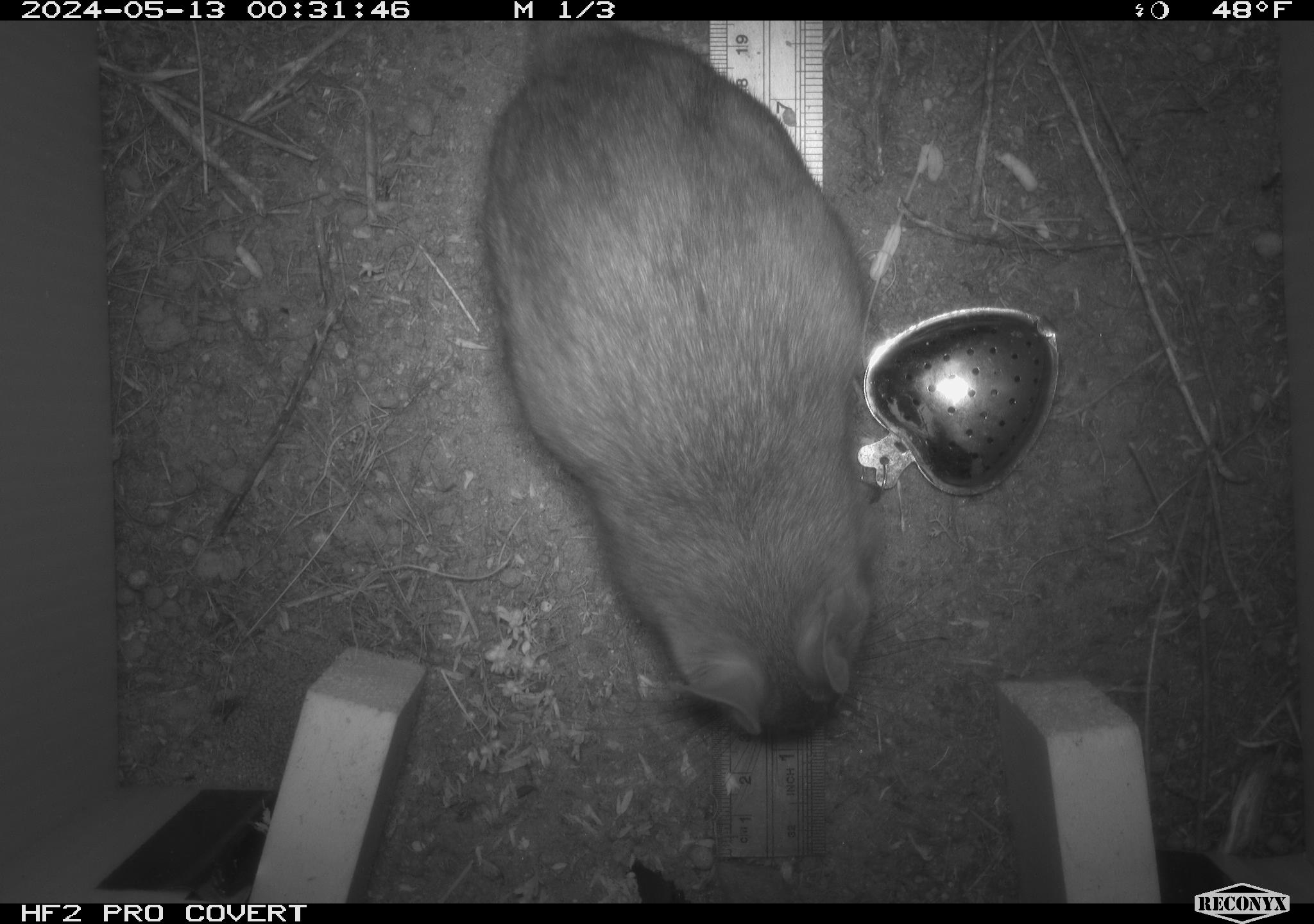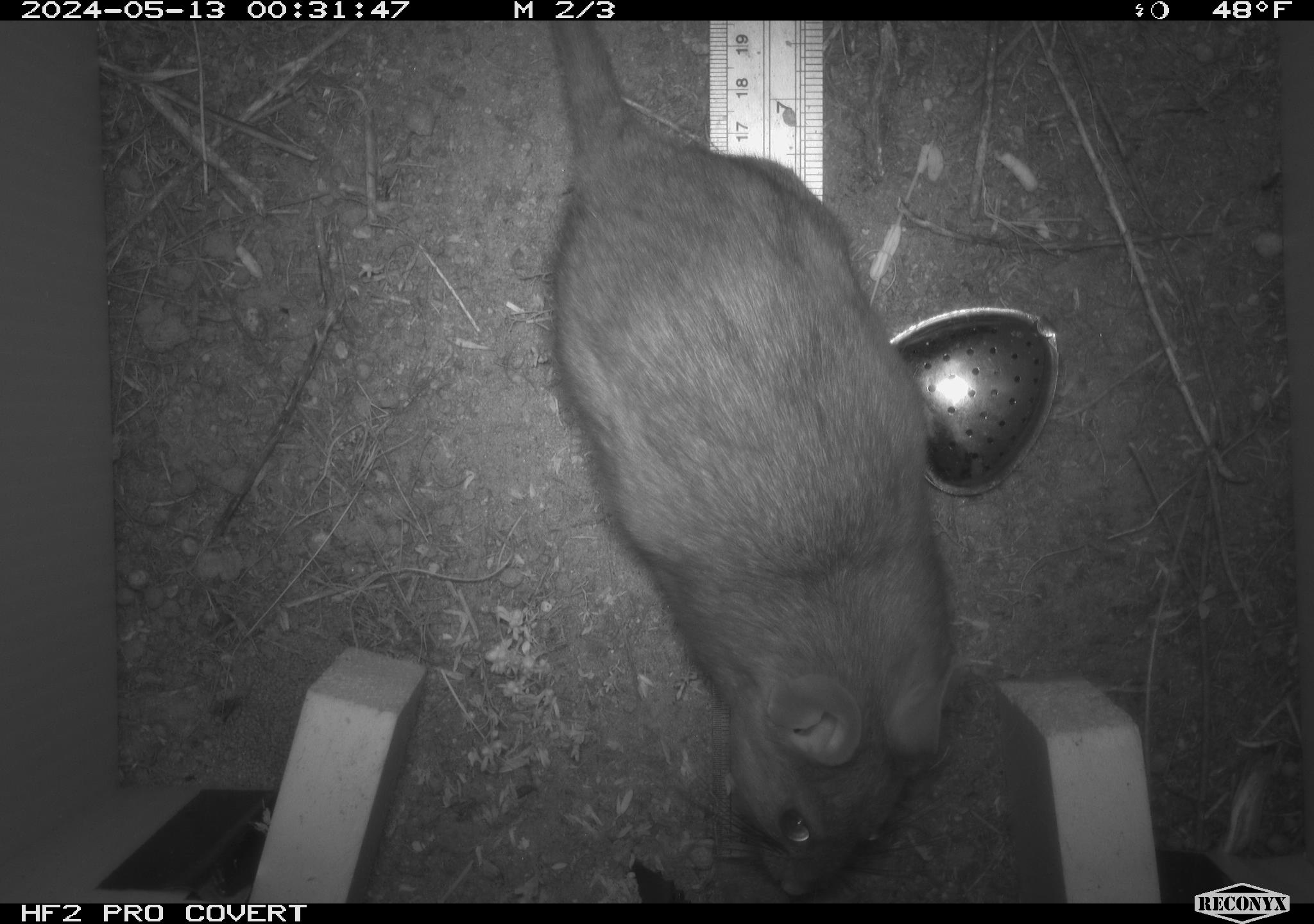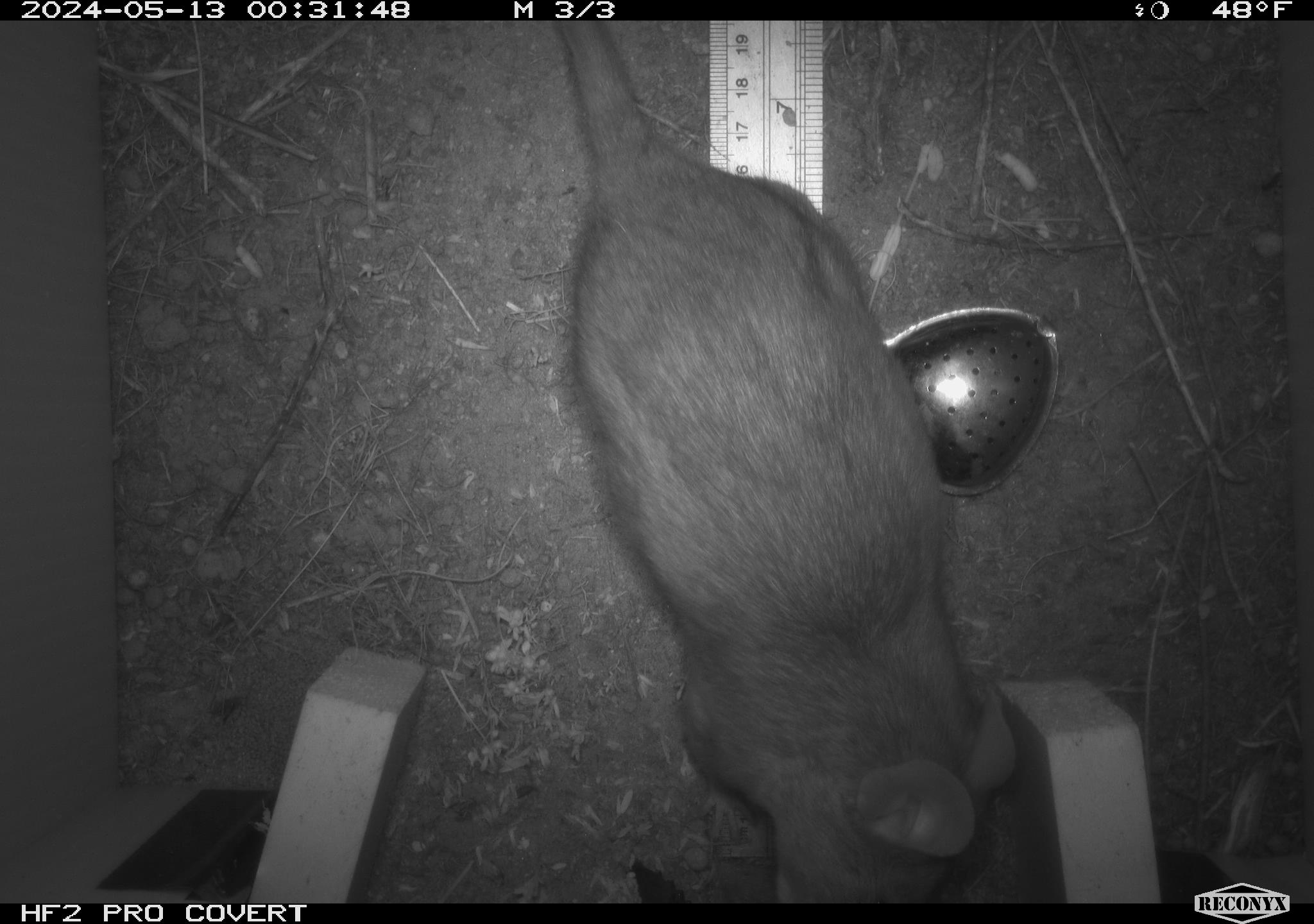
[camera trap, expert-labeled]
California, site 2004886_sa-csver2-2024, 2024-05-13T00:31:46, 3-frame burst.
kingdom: Animalia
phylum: Chordata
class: Mammalia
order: Rodentia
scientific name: Rodentia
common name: rodent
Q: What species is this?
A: Rodent (Rodentia).